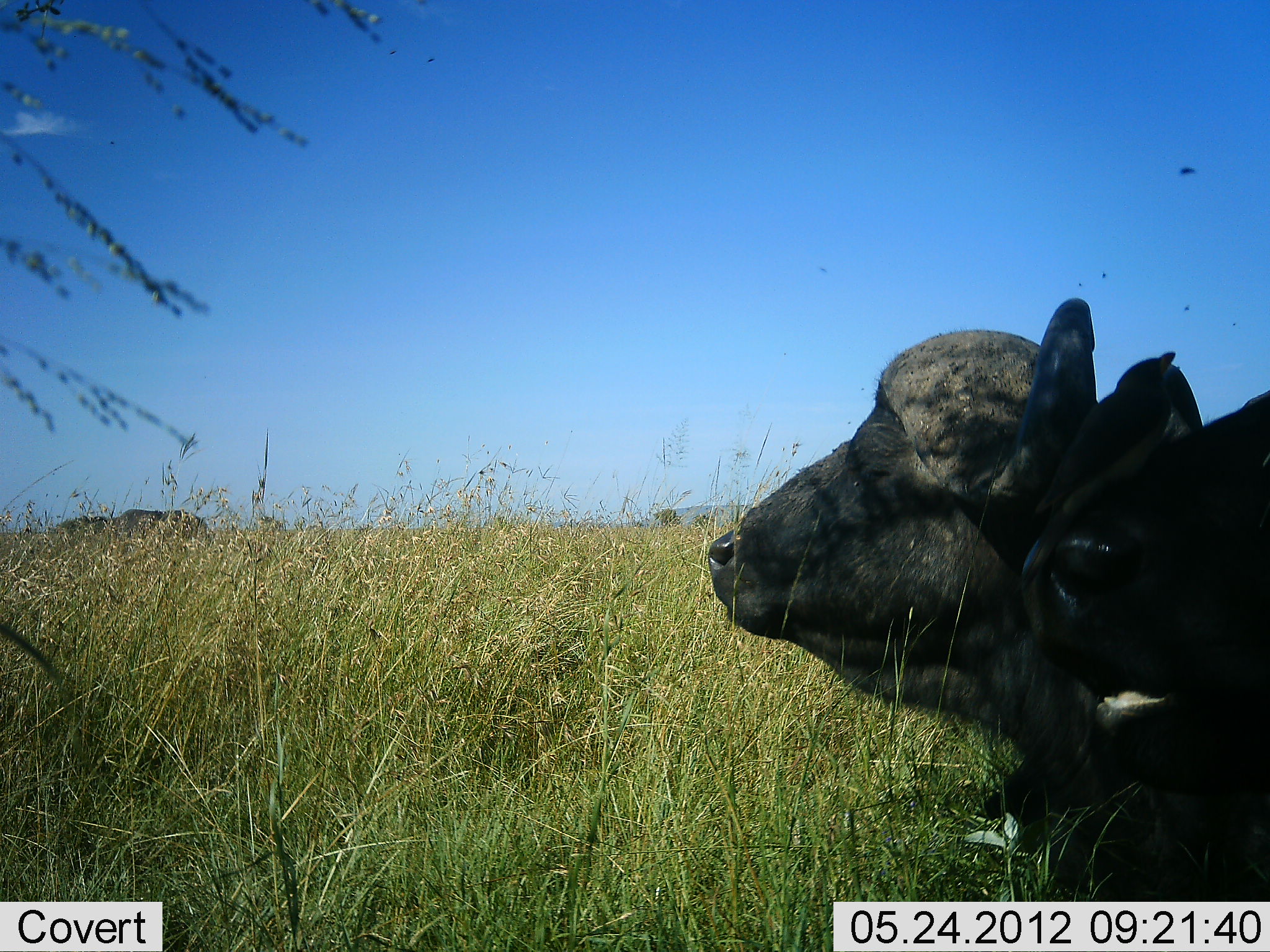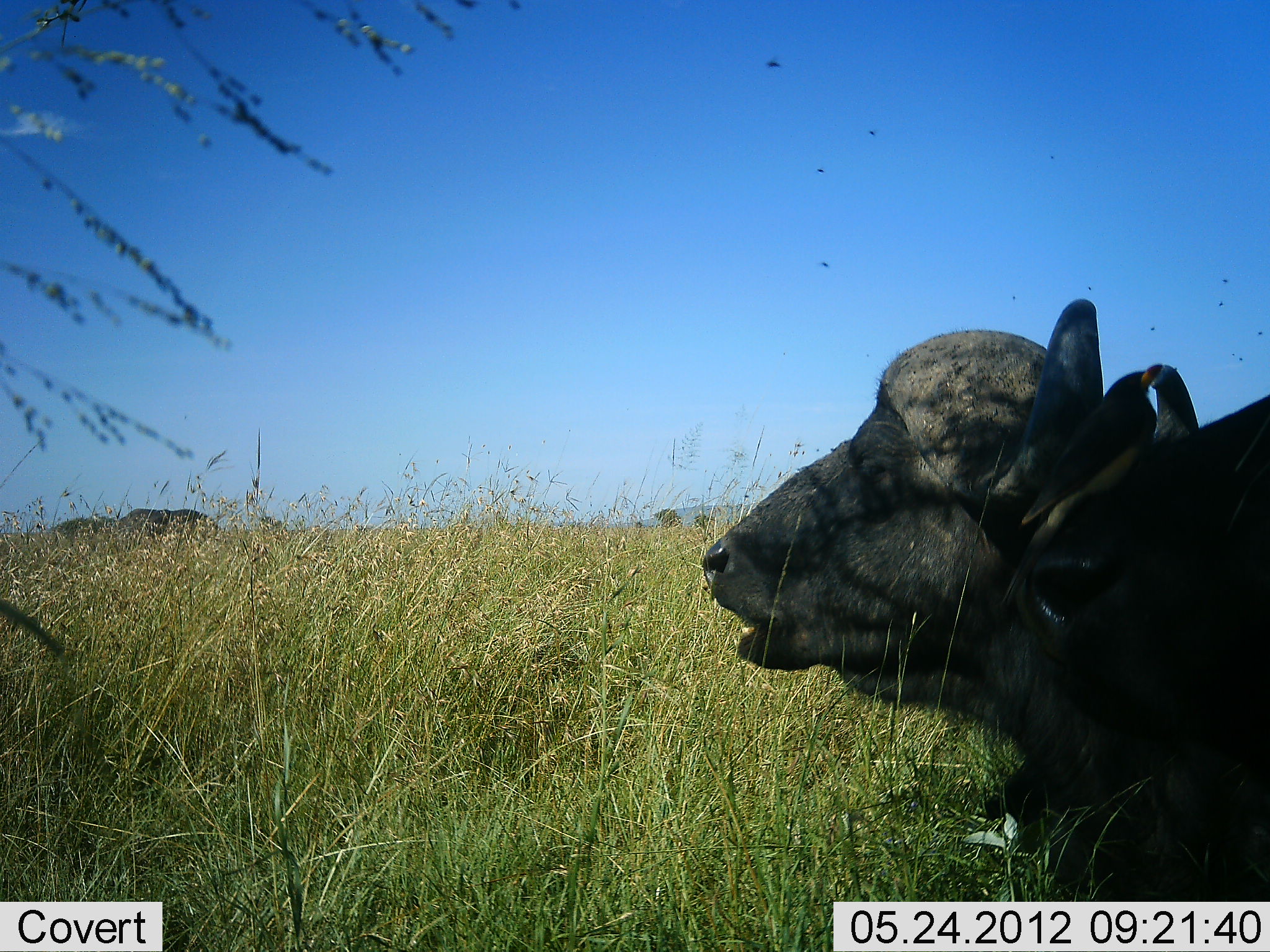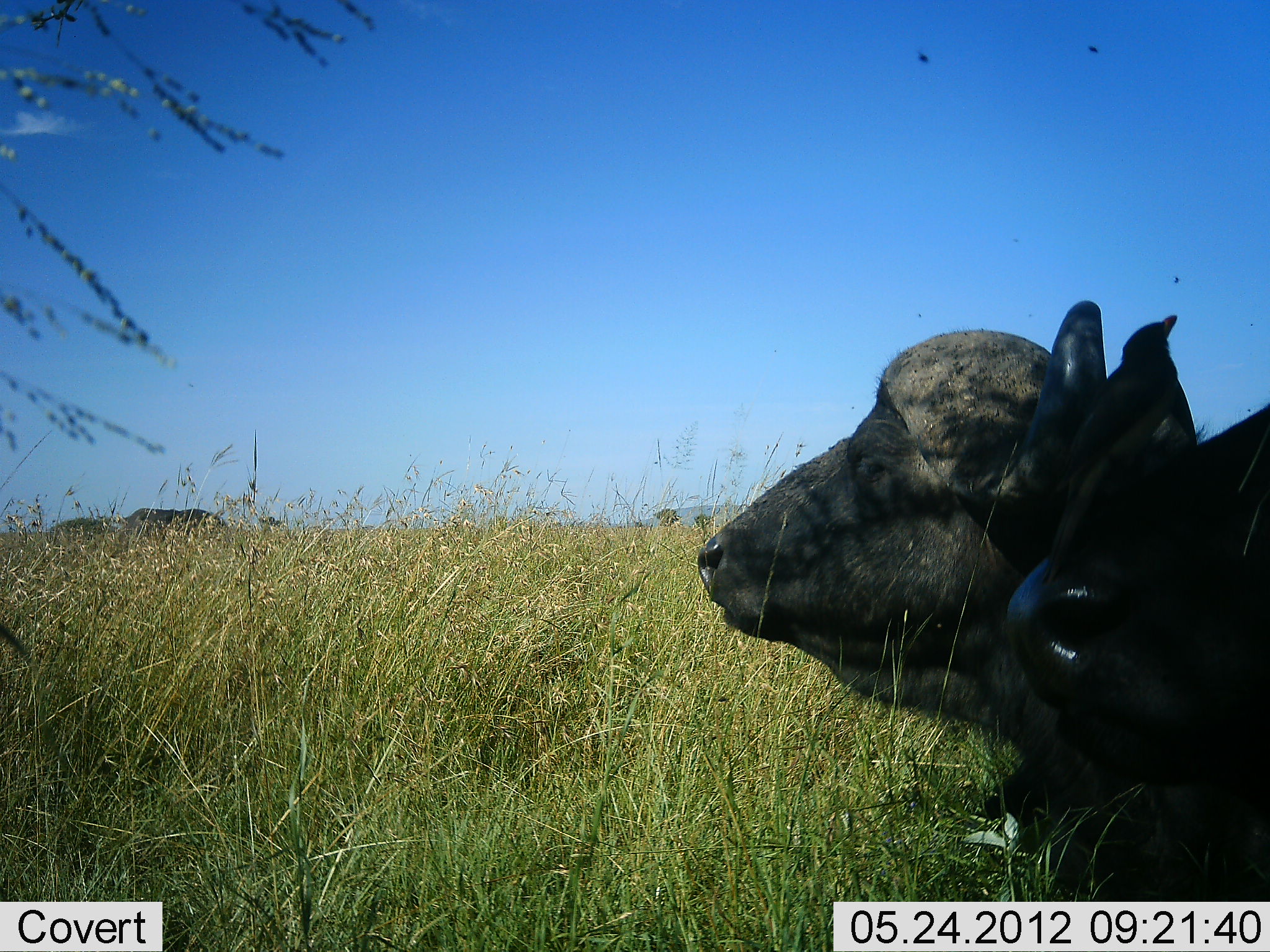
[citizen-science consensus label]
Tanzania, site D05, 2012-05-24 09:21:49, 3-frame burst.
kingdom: Animalia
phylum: Chordata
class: Mammalia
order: Artiodactyla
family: Bovidae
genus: Syncerus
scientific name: Syncerus caffer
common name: cape buffalo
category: buffalo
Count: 4.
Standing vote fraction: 45%.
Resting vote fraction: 82%.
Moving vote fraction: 9%.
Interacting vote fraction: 0%.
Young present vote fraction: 0%.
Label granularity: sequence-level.